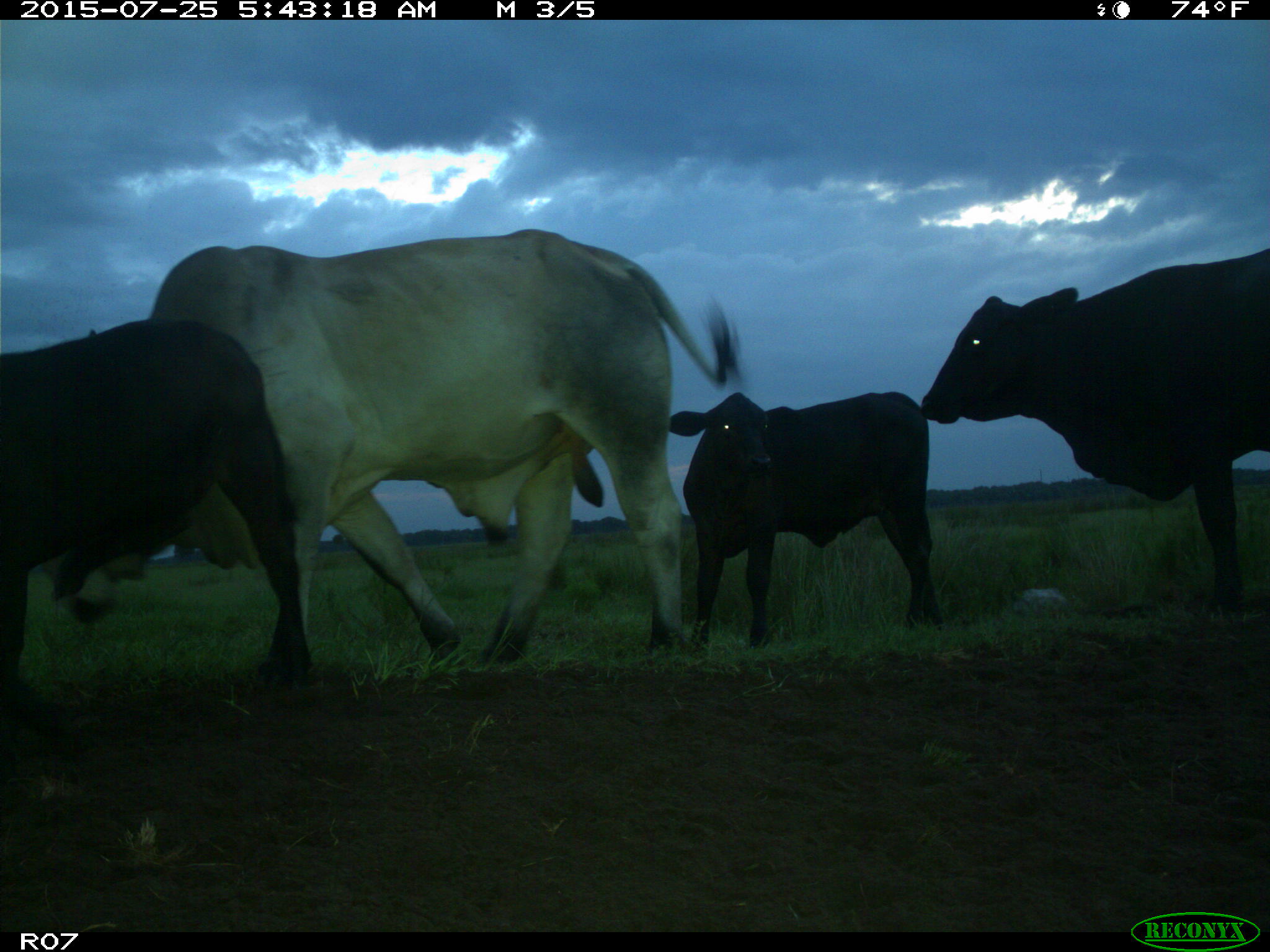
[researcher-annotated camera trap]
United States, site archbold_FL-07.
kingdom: Animalia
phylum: Chordata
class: Mammalia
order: Artiodactyla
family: Bovidae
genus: Bos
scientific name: Bos taurus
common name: domestic cow